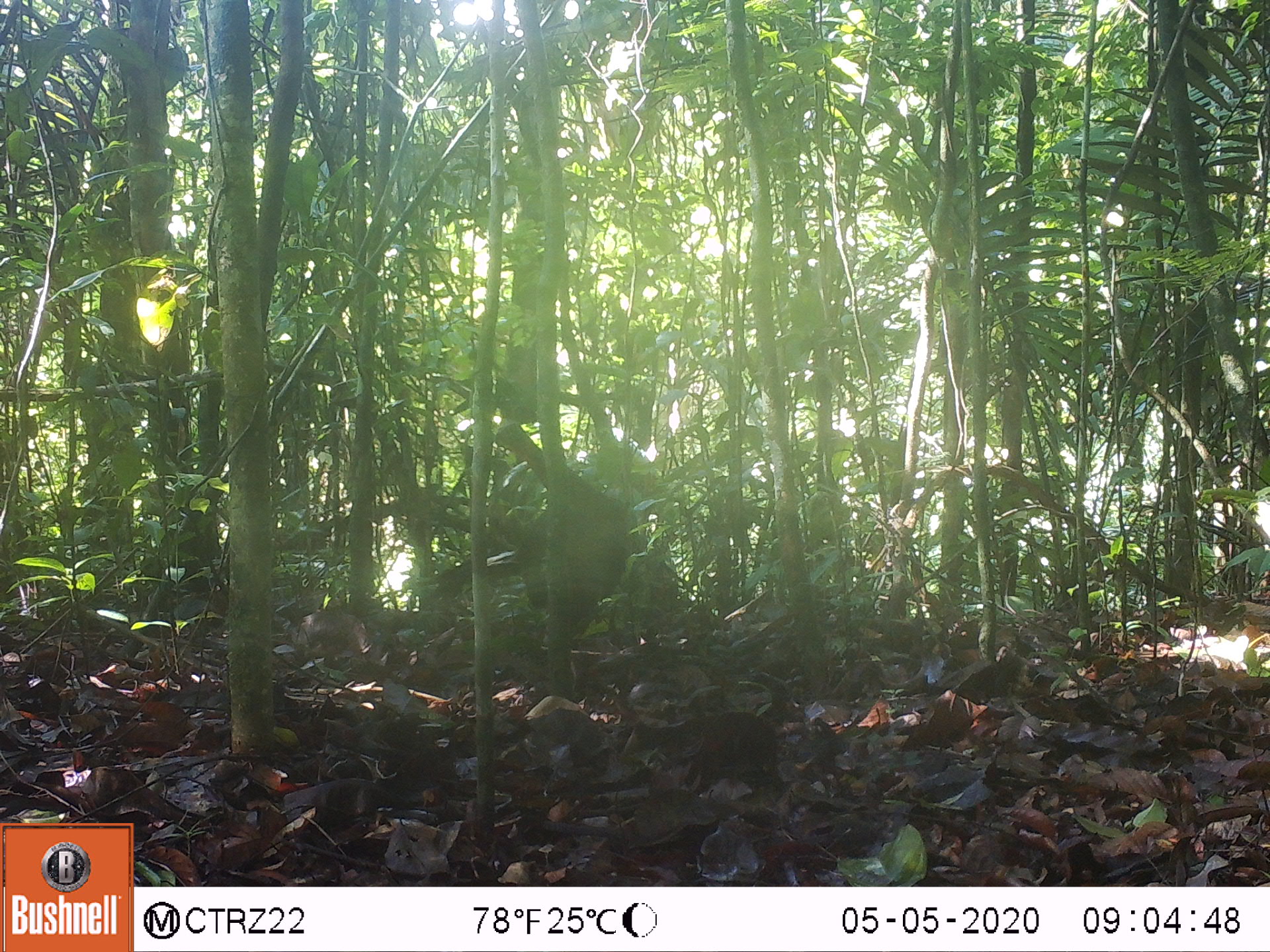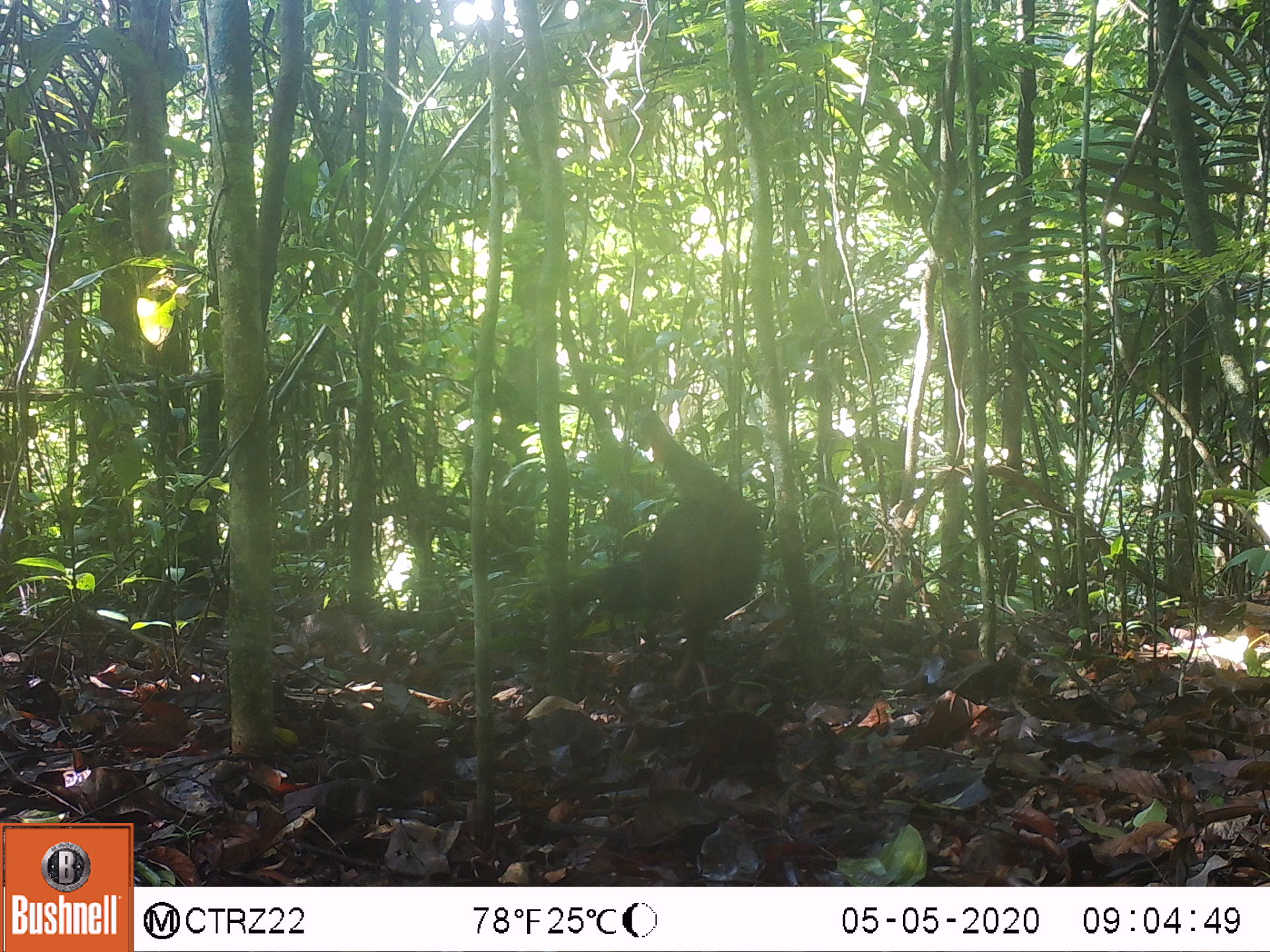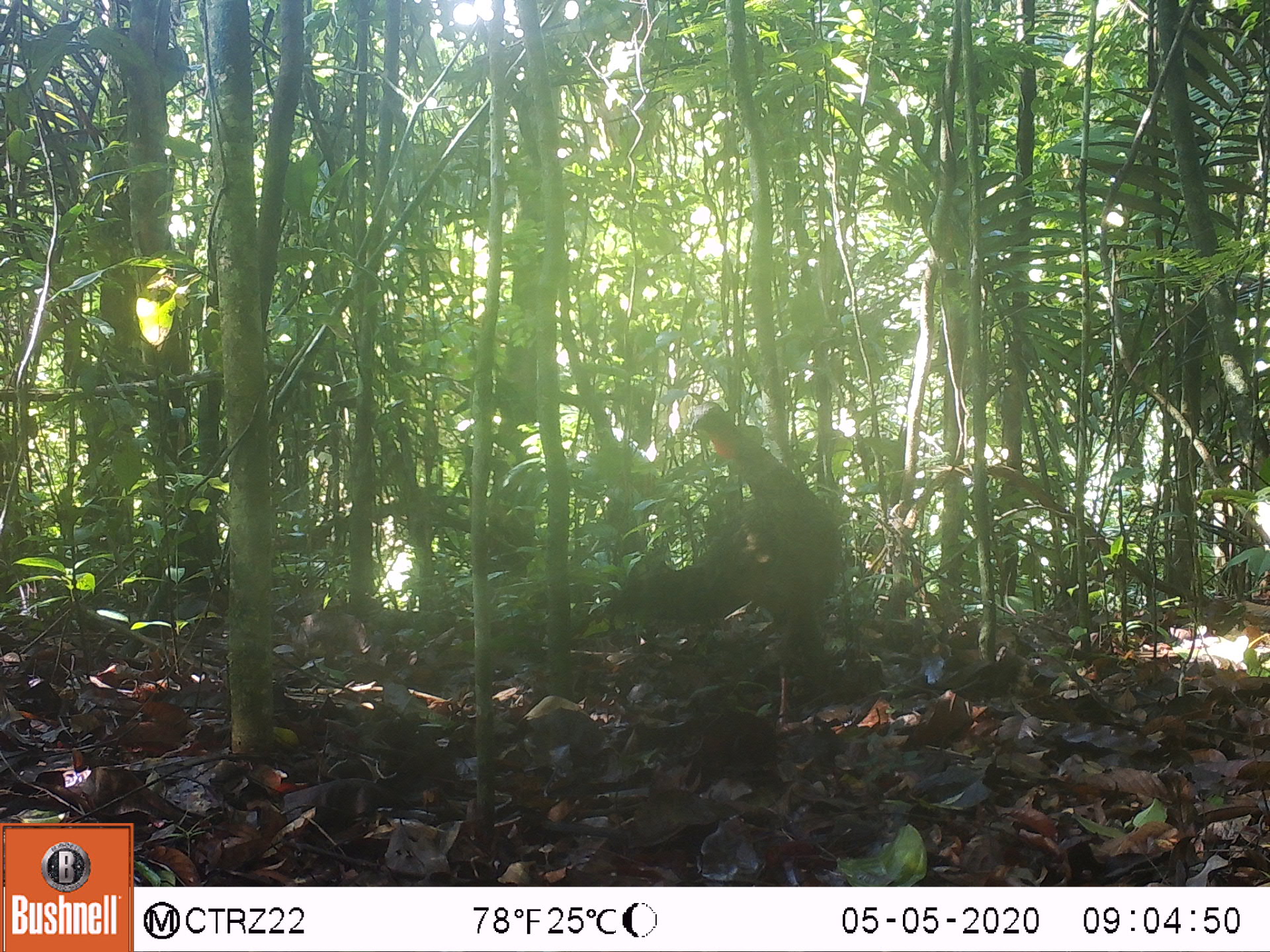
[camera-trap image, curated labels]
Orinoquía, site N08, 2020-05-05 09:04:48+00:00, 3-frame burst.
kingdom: Animalia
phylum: Chordata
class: Aves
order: Galliformes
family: Cracidae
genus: Penelope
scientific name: Penelope jacquacu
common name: spix's guan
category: spixs guan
Spixs guan (spix's guan) (Penelope jacquacu).